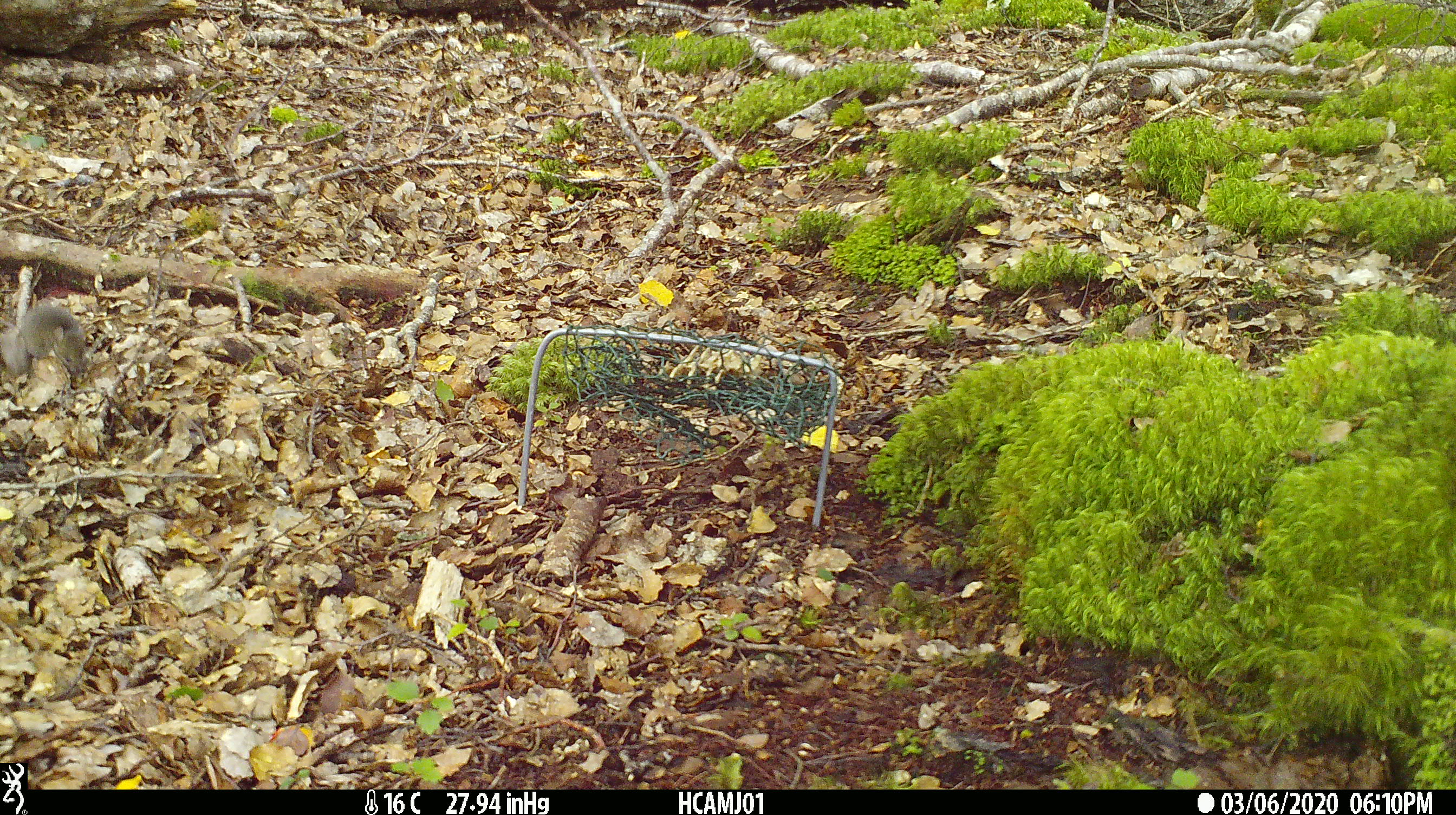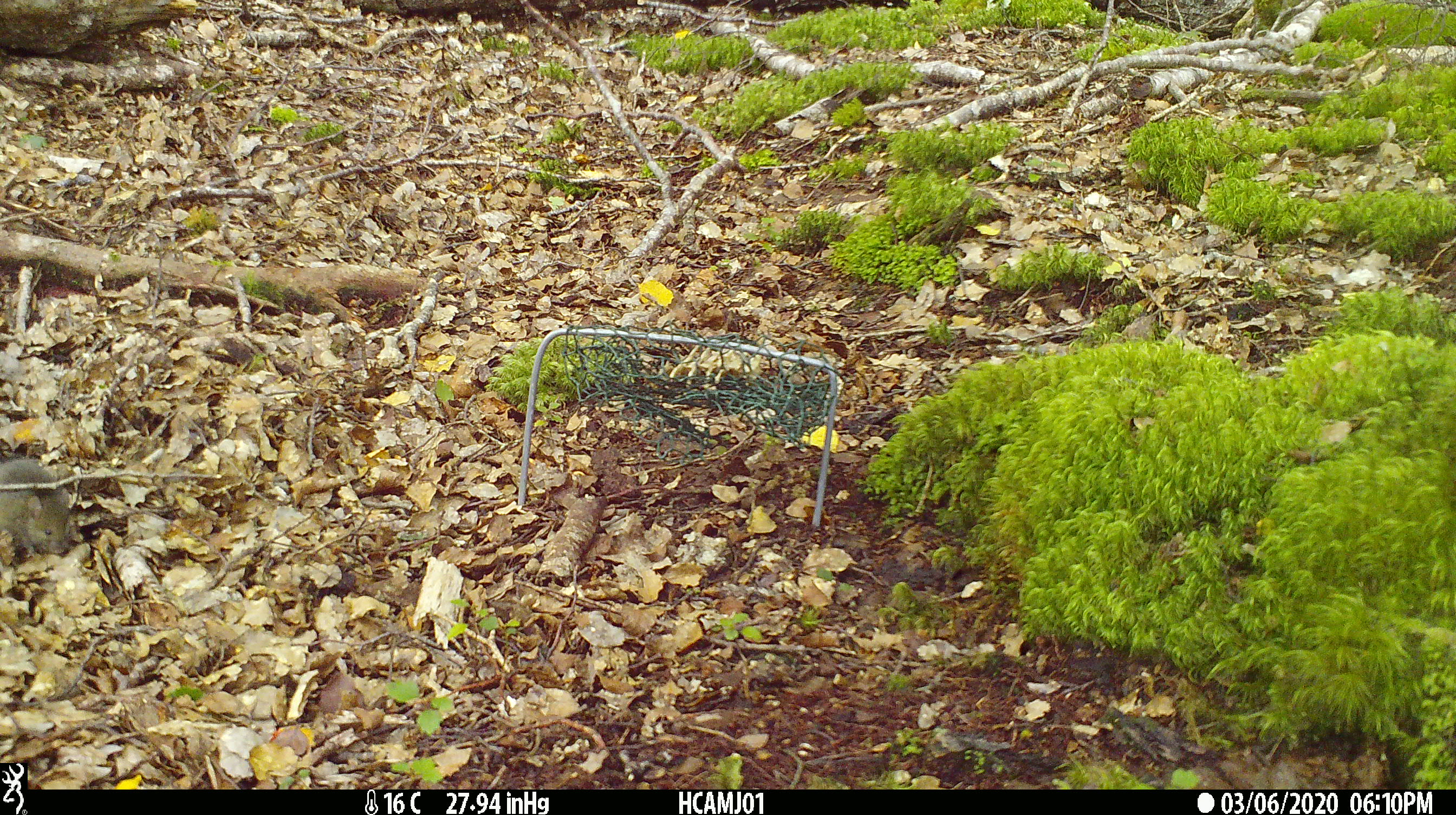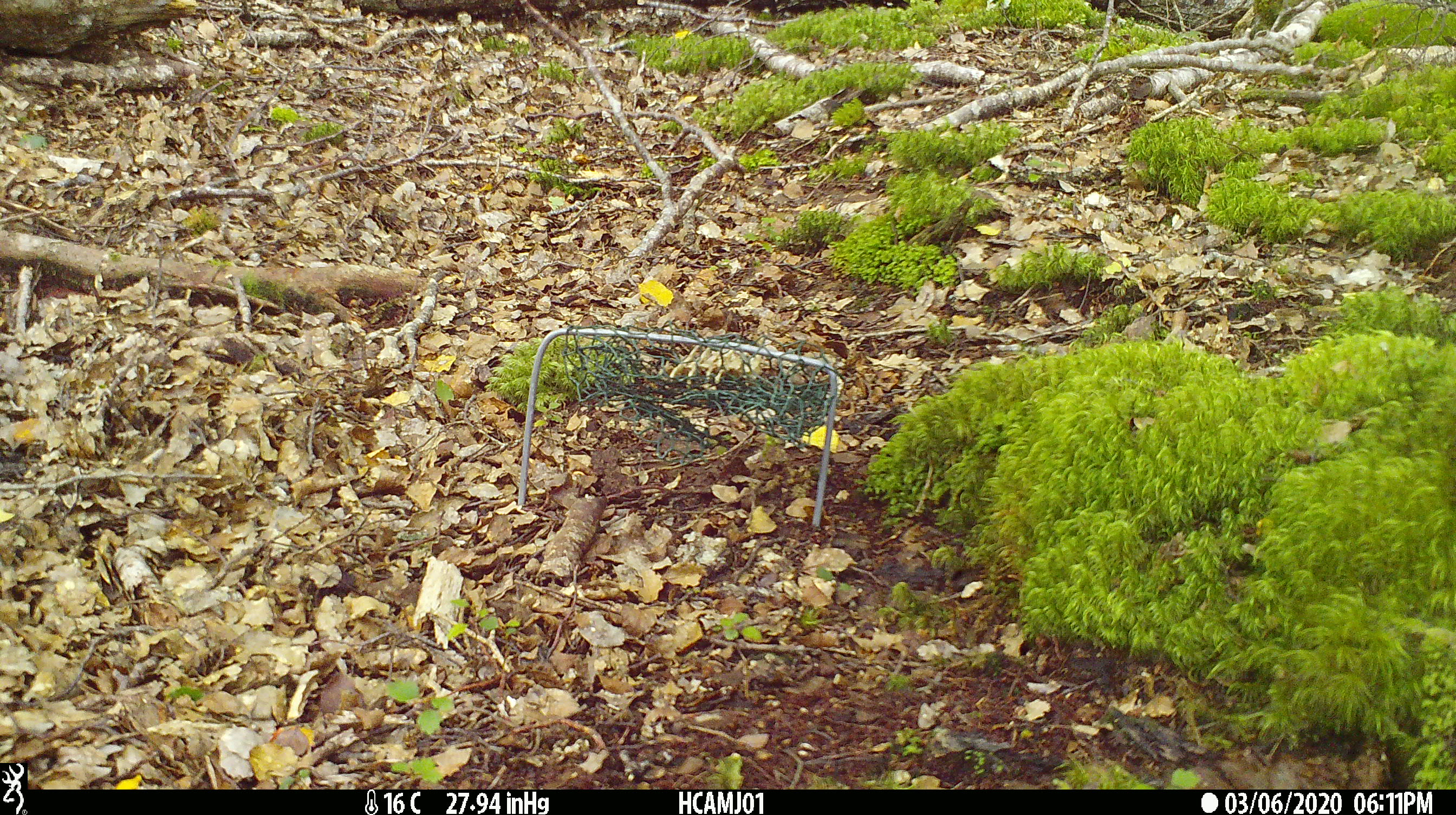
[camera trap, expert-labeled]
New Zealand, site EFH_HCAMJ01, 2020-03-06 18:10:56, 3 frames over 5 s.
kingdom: Animalia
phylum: Chordata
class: Mammalia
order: Rodentia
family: Muridae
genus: Mus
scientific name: Mus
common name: mouse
Mouse (Mus).